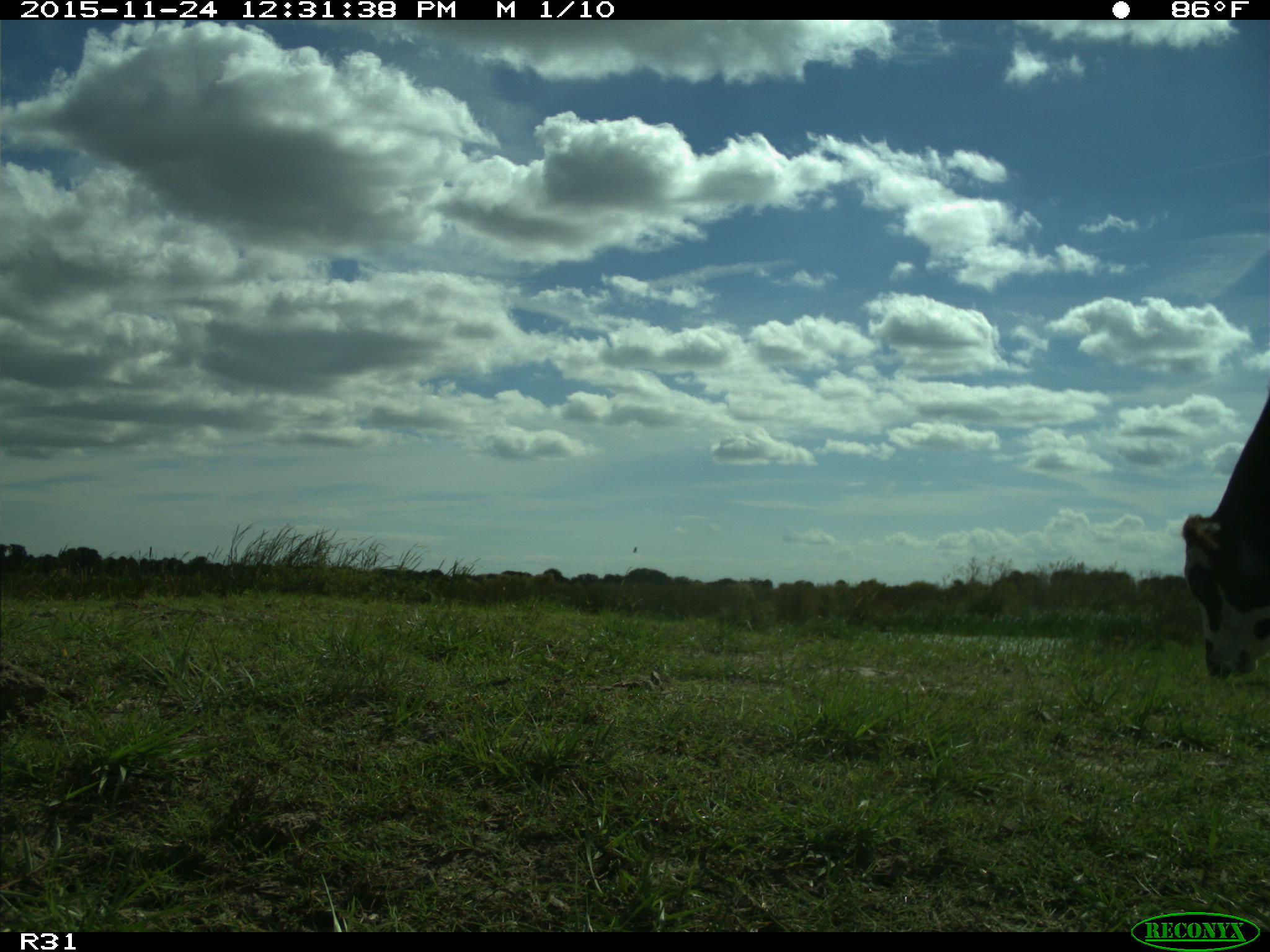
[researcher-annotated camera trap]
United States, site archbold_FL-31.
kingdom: Animalia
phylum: Chordata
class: Mammalia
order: Artiodactyla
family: Bovidae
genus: Bos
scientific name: Bos taurus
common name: domestic cow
Bos taurus (domestic cow).